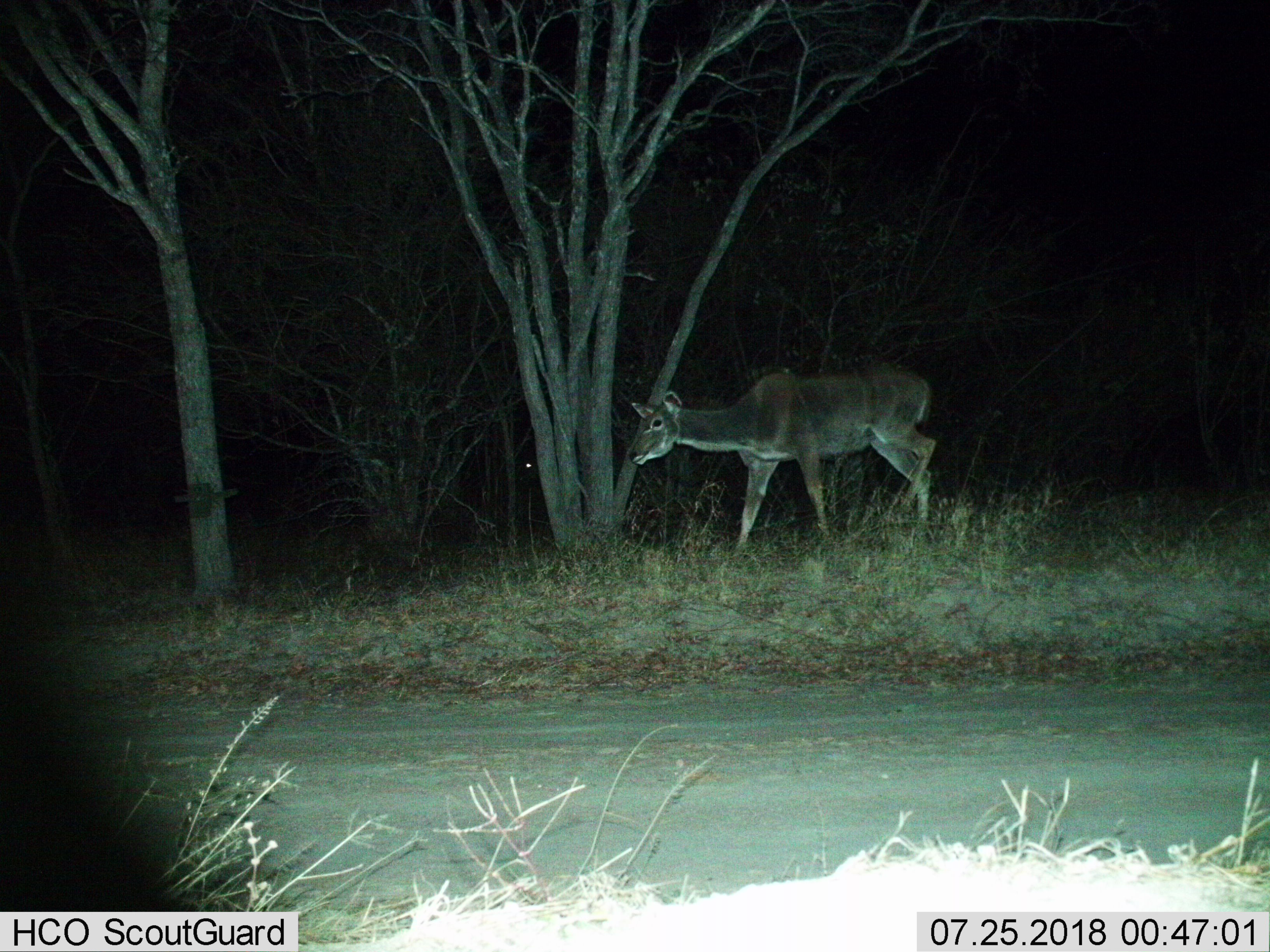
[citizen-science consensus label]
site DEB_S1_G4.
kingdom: Animalia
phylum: Chordata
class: Mammalia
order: Artiodactyla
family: Bovidae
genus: Tragelaphus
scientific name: Tragelaphus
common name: kudu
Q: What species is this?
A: Kudu (Tragelaphus).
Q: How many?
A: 1.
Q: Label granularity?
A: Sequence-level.